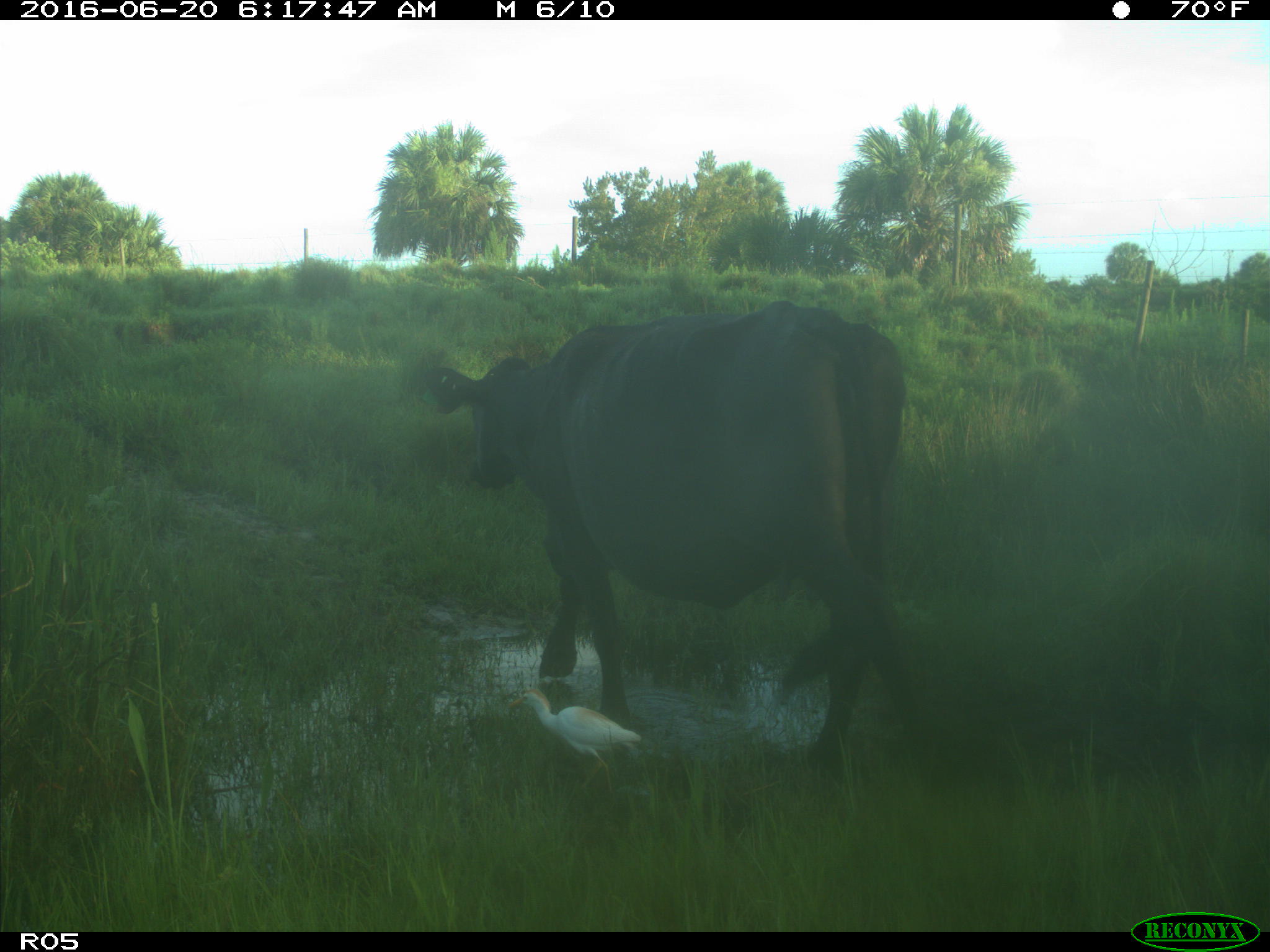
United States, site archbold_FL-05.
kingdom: Animalia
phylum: Chordata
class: Mammalia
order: Artiodactyla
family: Bovidae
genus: Bos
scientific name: Bos taurus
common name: domestic cow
Bos taurus (domestic cow).